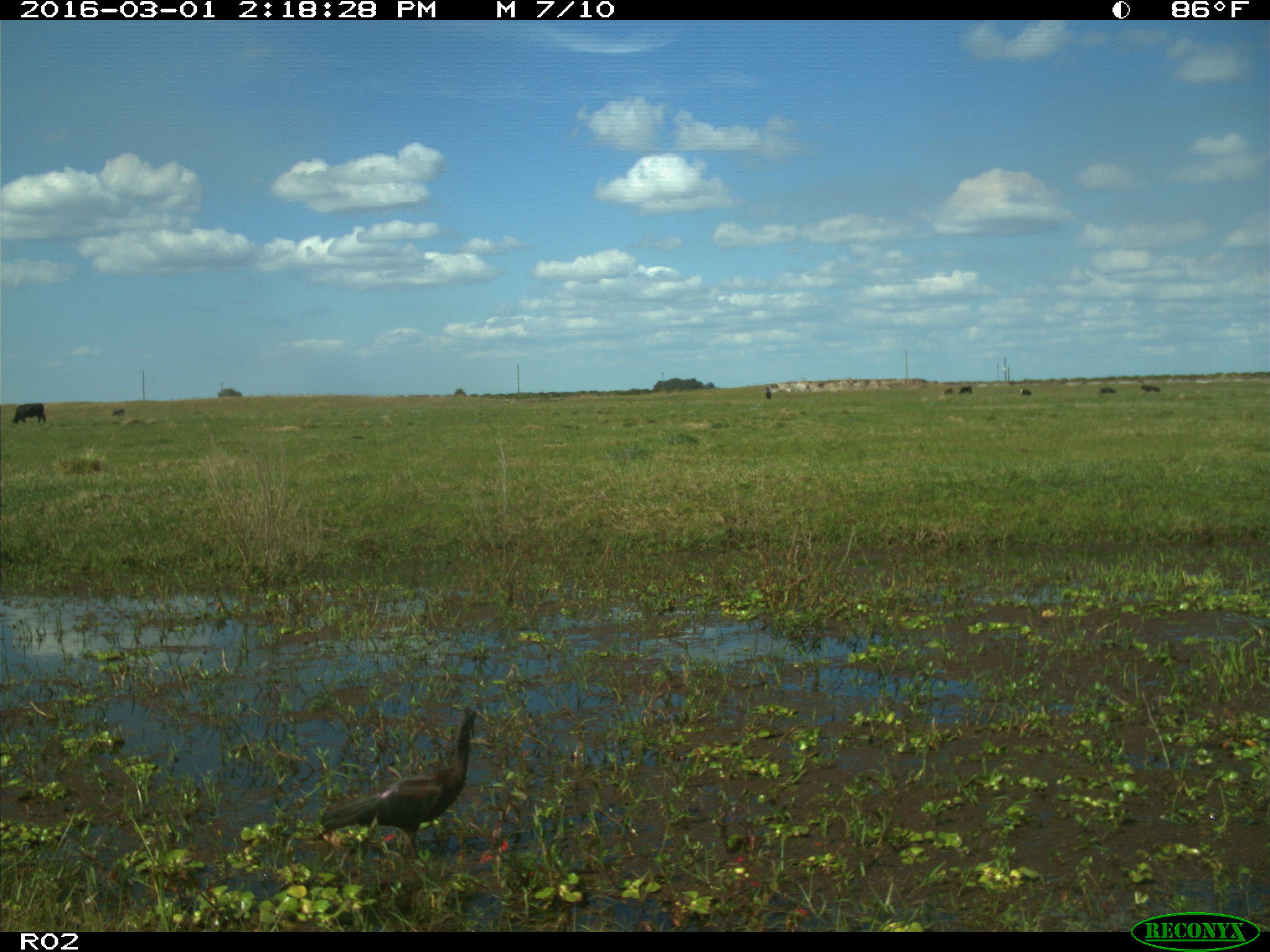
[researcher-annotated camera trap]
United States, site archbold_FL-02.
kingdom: Animalia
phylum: Chordata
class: Mammalia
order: Artiodactyla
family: Bovidae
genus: Bos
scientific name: Bos taurus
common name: domestic cow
Bos taurus (domestic cow).